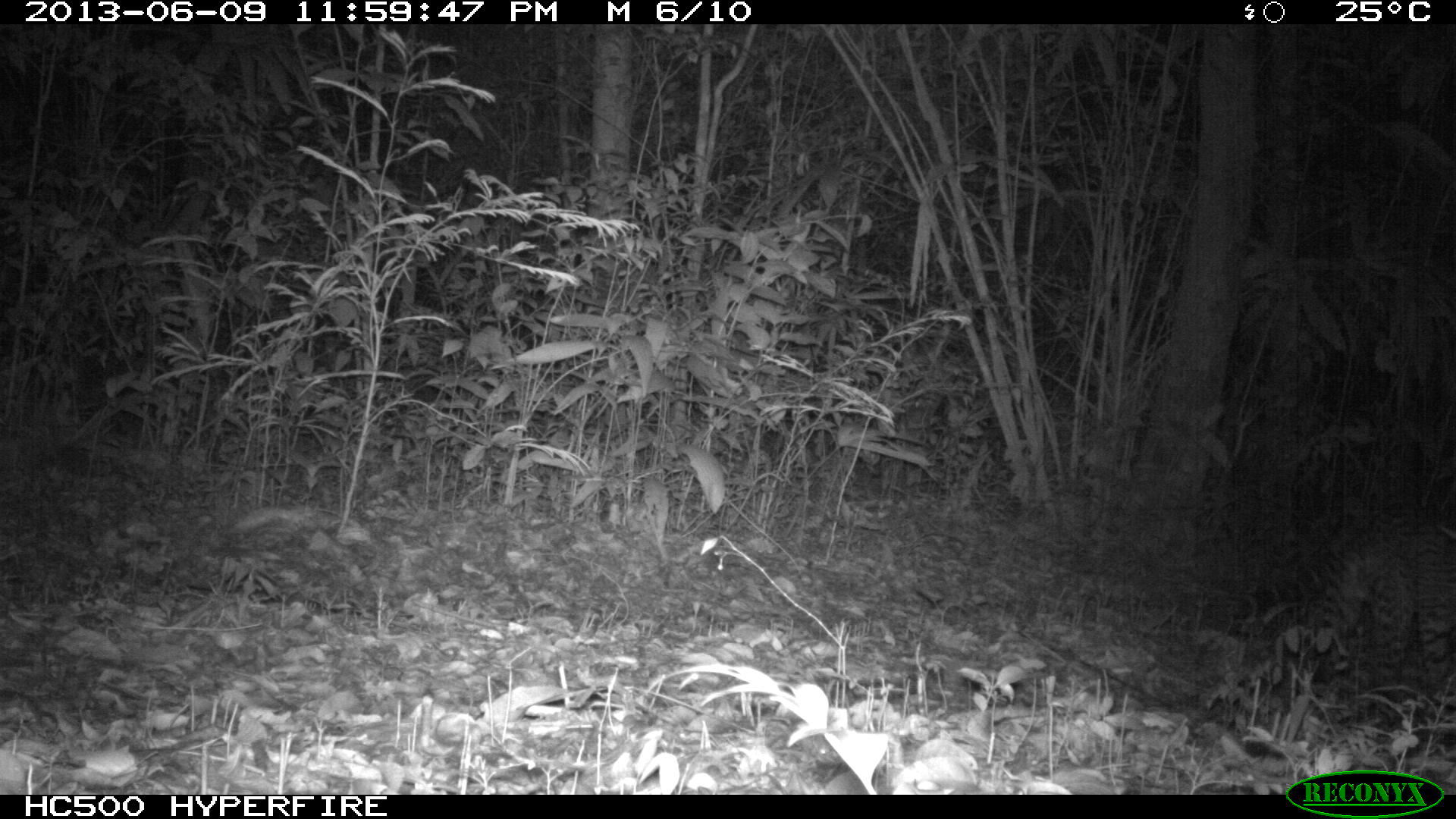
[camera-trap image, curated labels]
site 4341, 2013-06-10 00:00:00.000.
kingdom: Animalia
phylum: Chordata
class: Mammalia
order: Carnivora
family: Felidae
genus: Leopardus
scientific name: Leopardus pardalis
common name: ocelot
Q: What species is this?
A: Leopardus pardalis (ocelot).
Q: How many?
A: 1.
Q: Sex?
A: Male.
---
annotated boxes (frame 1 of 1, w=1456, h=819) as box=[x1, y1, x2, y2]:
leopardus pardalis: box=[1300, 505, 1456, 678]